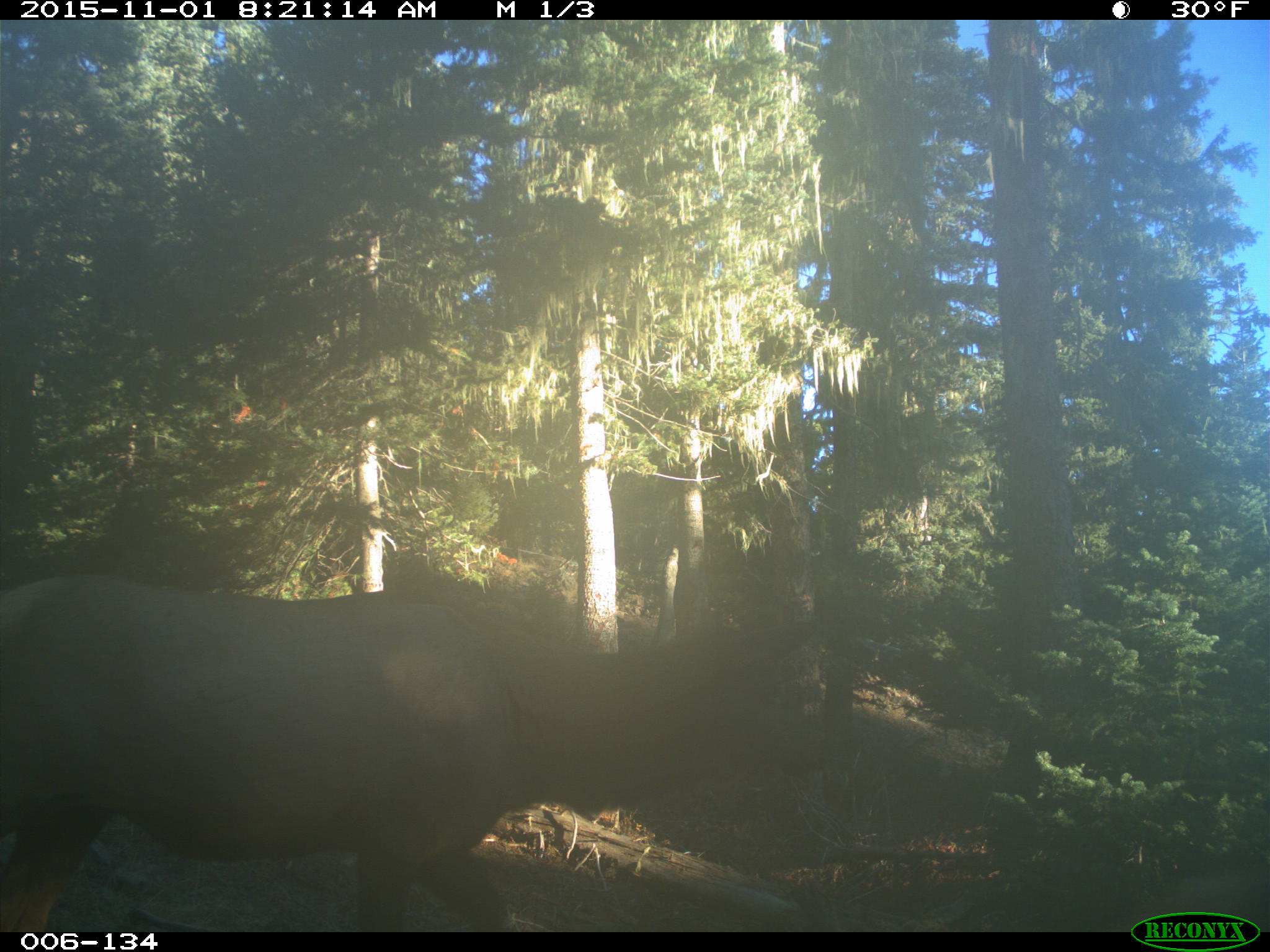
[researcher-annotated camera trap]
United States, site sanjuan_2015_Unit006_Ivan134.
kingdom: Animalia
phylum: Chordata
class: Mammalia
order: Artiodactyla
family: Cervidae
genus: Cervus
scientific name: Cervus elaphus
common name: red deer